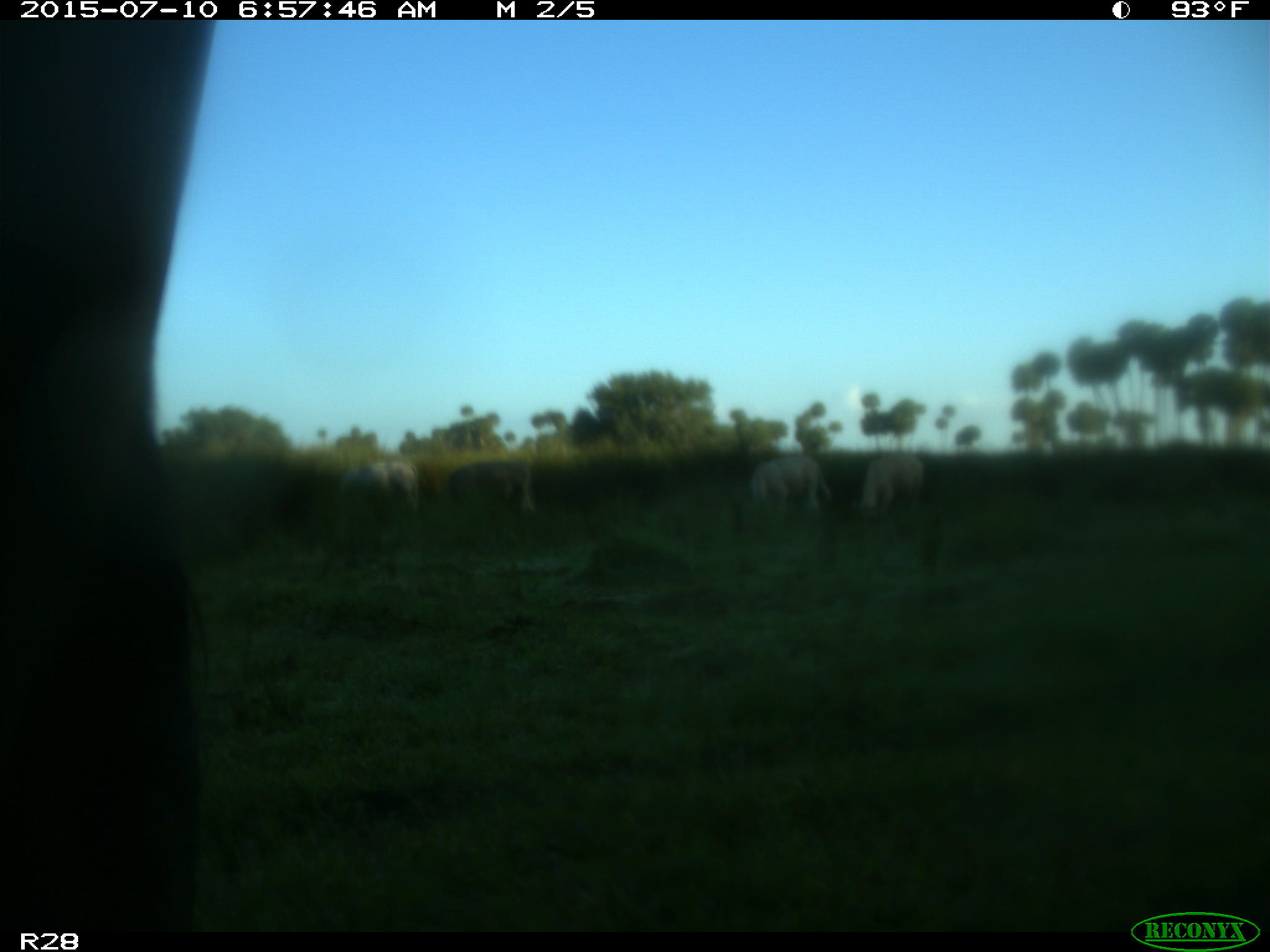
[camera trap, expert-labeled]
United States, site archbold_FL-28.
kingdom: Animalia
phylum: Chordata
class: Mammalia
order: Artiodactyla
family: Bovidae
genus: Bos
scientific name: Bos taurus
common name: domestic cow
Bos taurus (domestic cow).